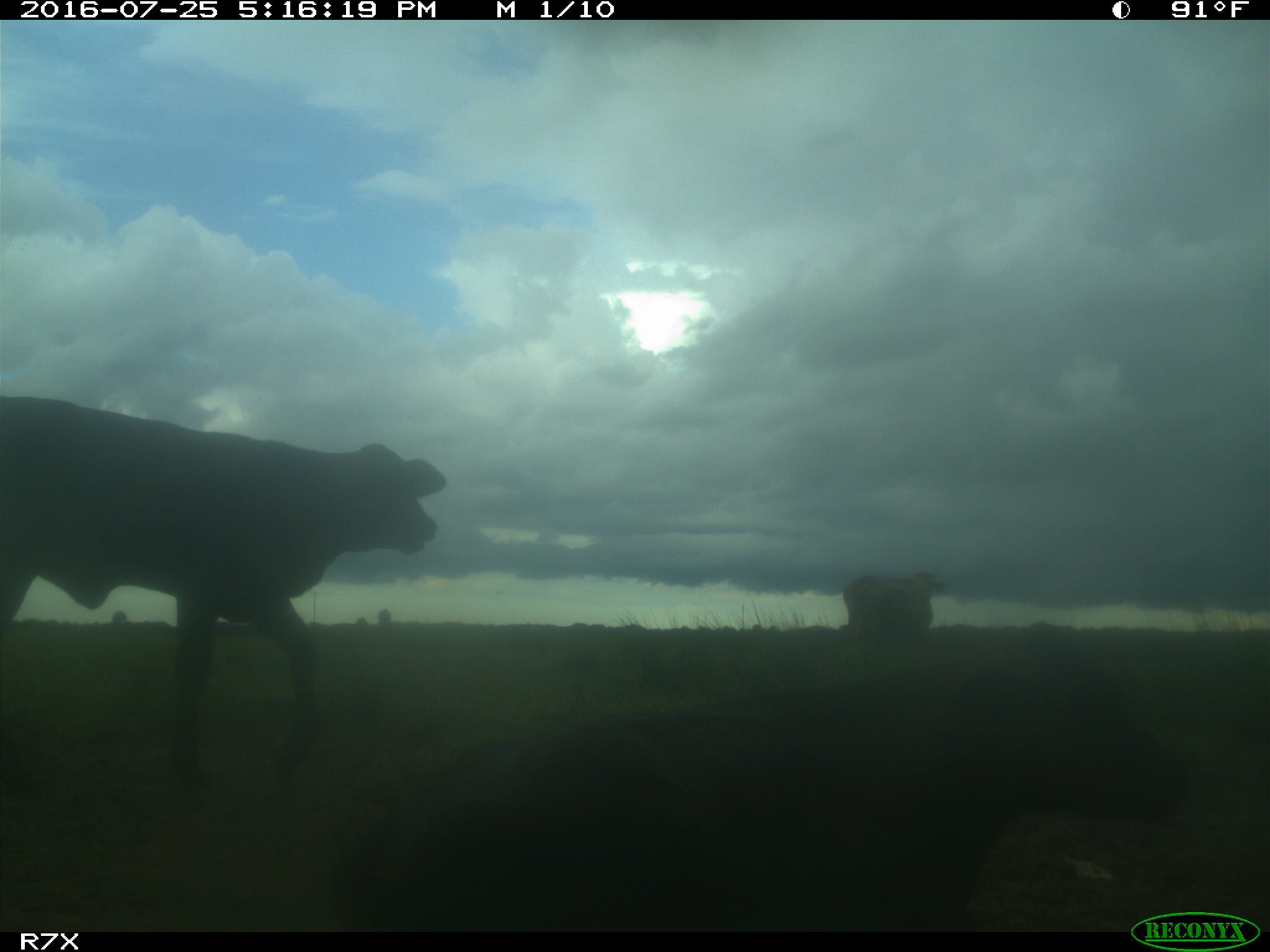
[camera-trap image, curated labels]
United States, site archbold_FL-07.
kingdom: Animalia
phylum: Chordata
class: Mammalia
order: Artiodactyla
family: Bovidae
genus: Bos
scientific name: Bos taurus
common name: domestic cow